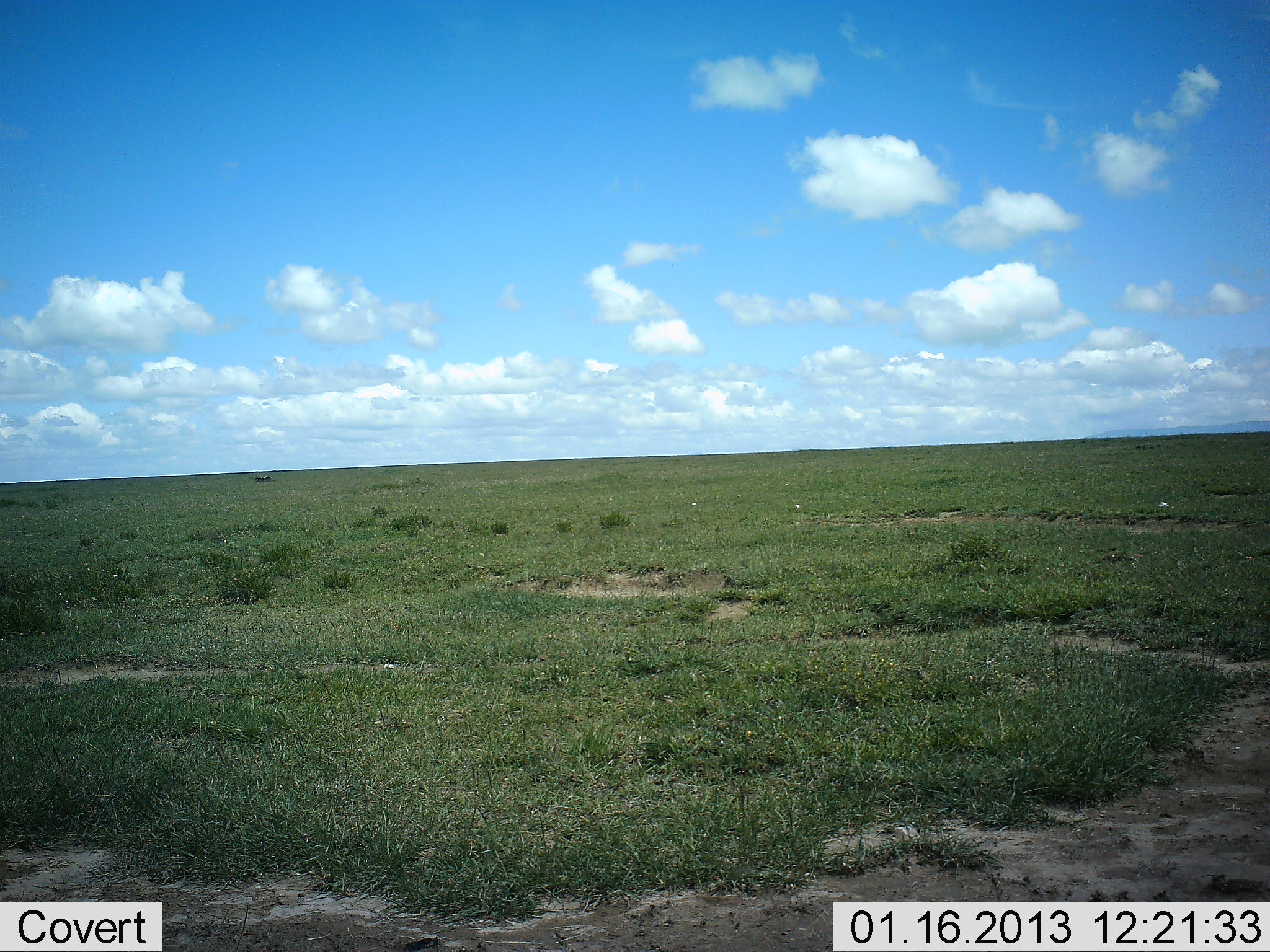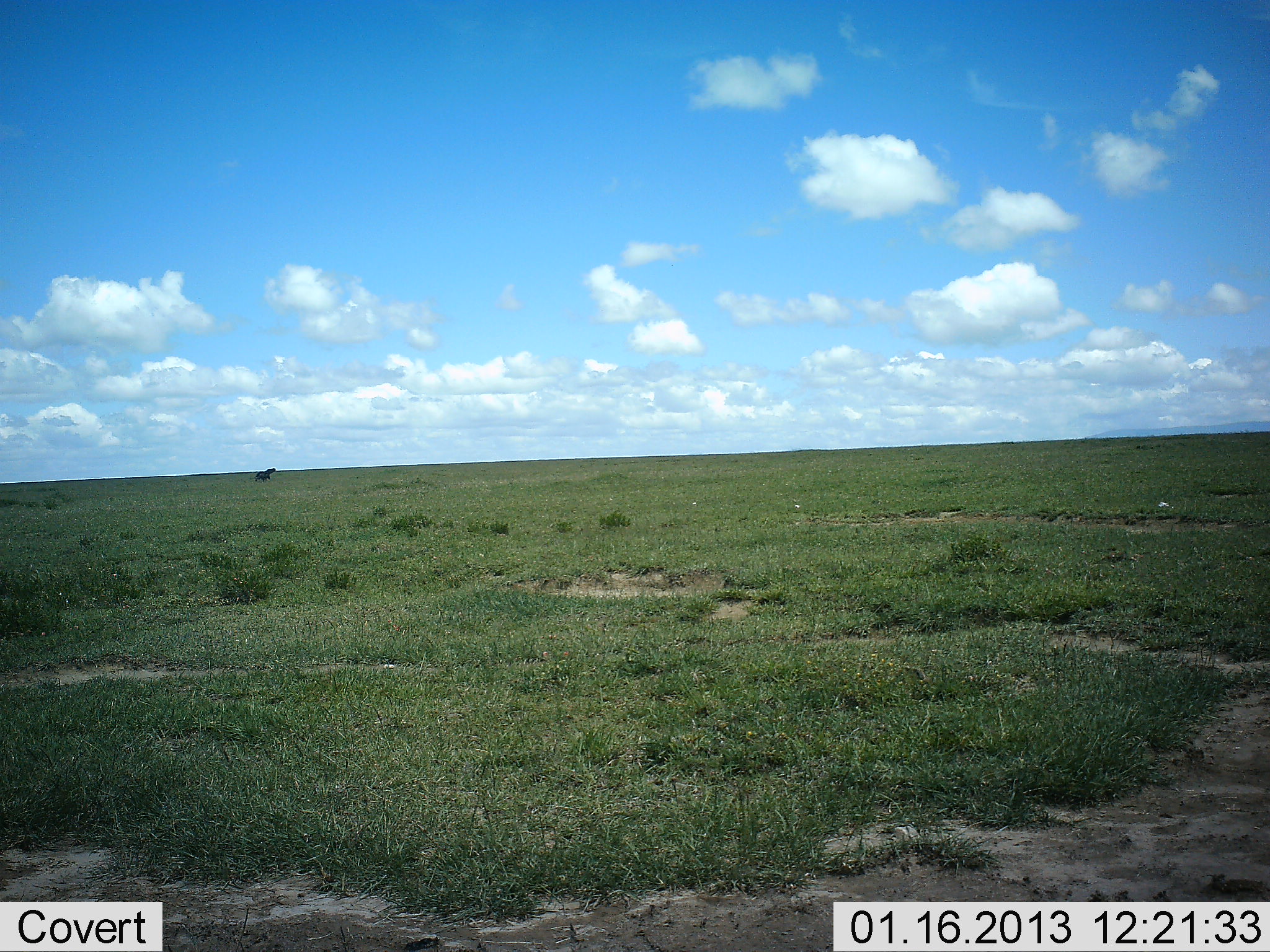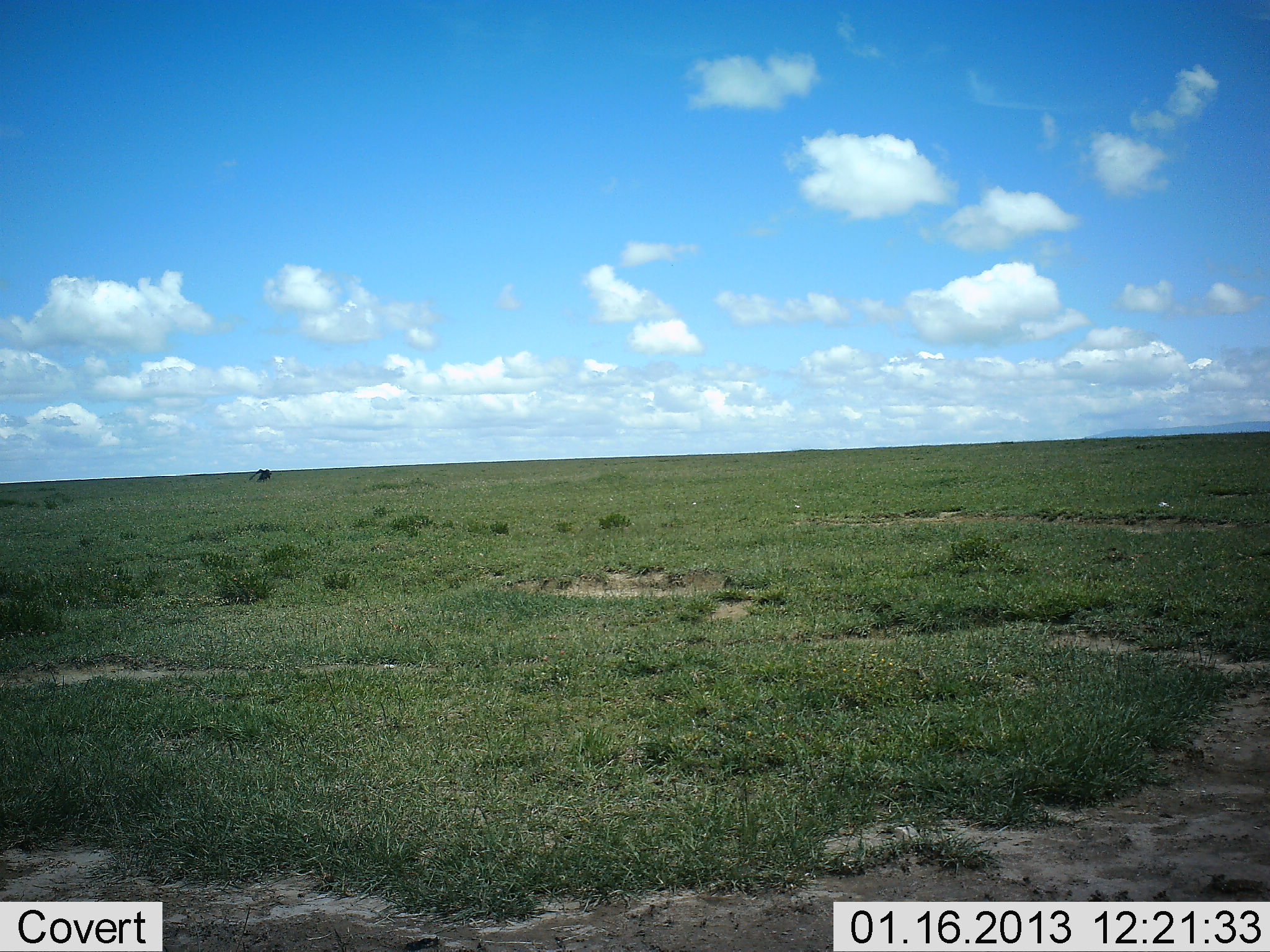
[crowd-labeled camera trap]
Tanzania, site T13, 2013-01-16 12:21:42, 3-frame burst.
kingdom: Animalia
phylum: Chordata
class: Mammalia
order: Perissodactyla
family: Equidae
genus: Equus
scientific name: Equus quagga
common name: plains zebra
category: zebra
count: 1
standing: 50%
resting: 0%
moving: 50%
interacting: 0%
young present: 0%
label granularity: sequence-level